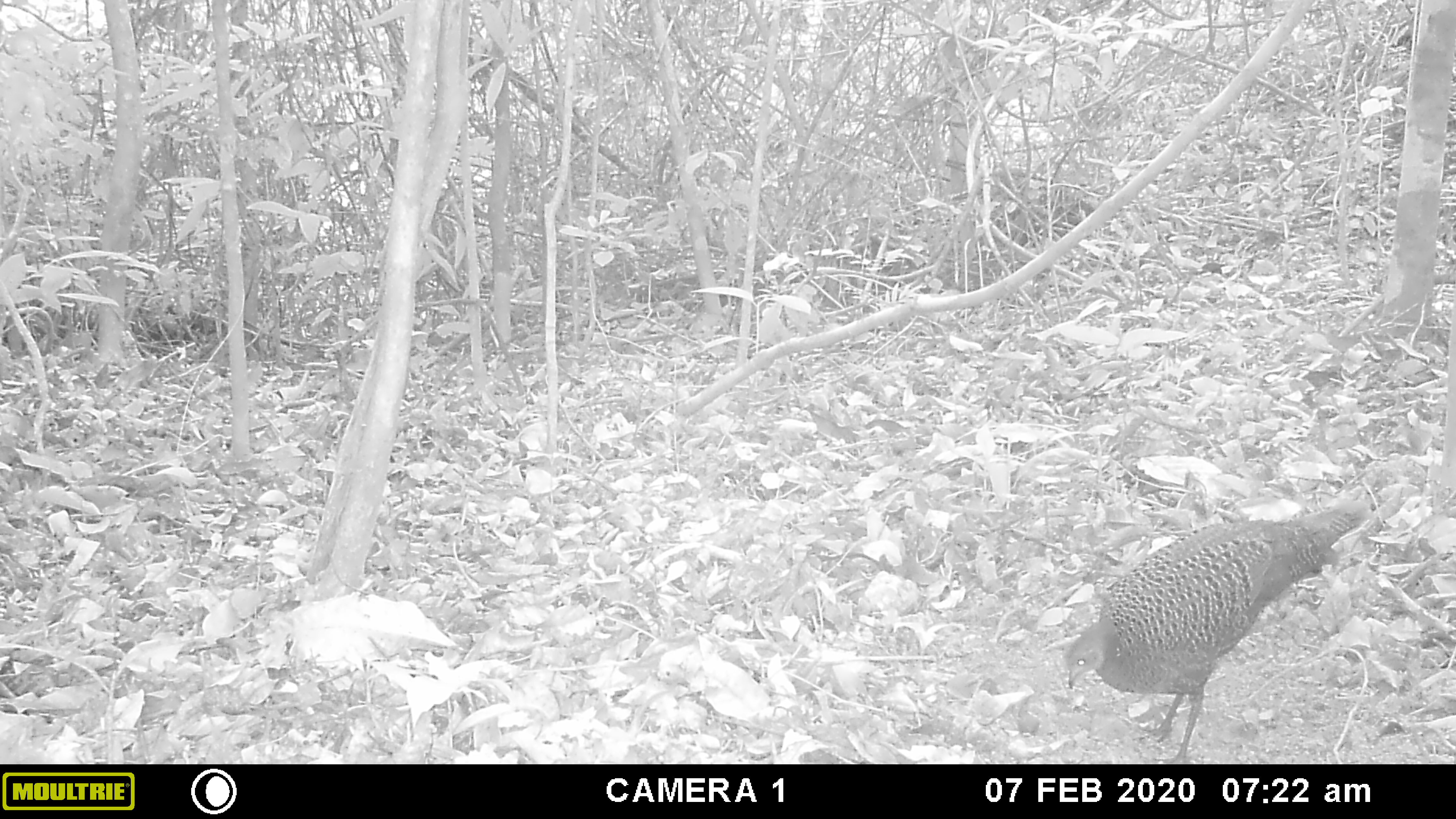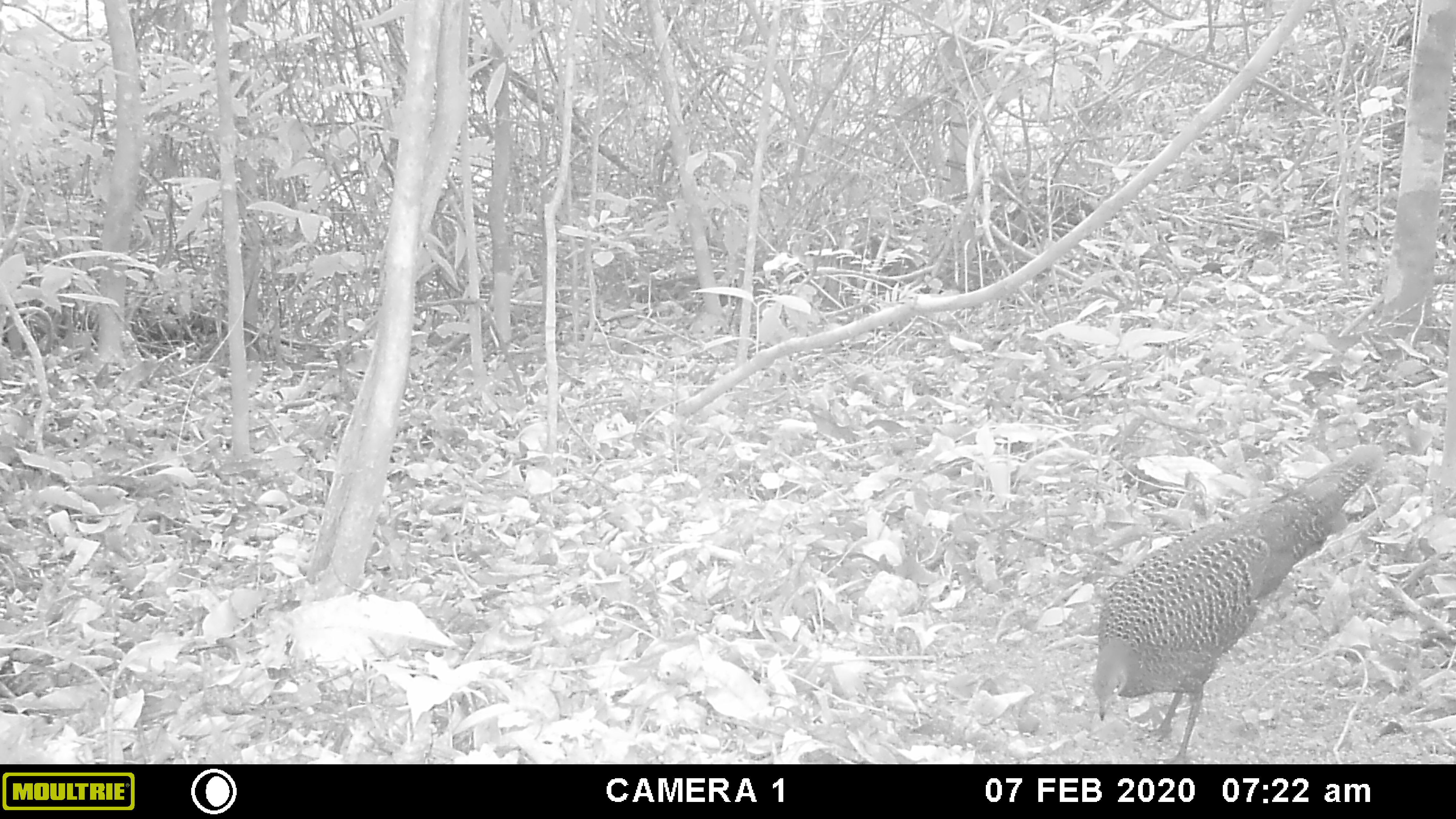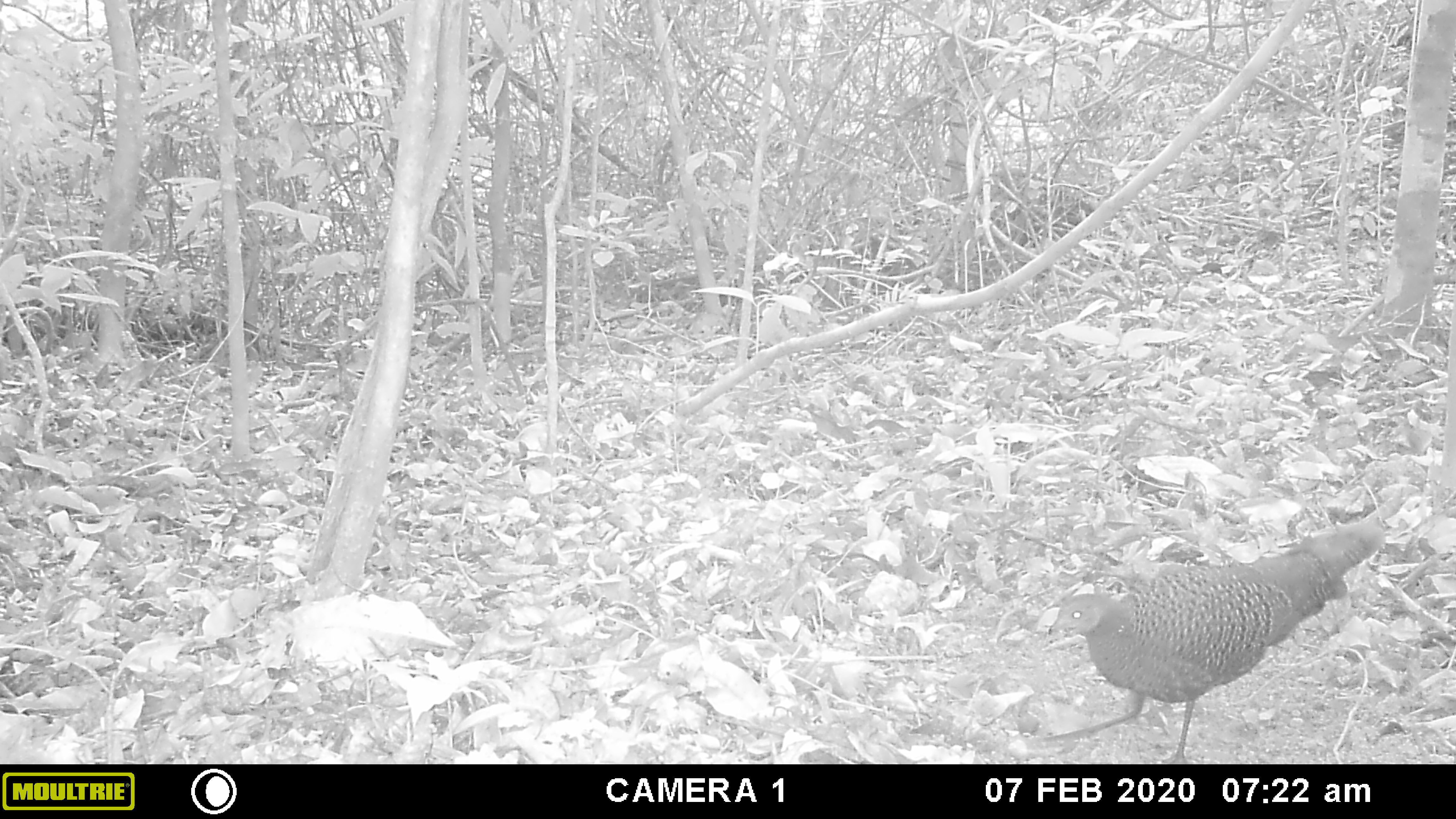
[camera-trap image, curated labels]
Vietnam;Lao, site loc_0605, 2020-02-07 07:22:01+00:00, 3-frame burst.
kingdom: Animalia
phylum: Chordata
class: Aves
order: Galliformes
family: Phasianidae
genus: Polyplectron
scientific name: Polyplectron bicalcaratum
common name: gray peacock-pheasant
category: grey peacock pheasant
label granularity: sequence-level